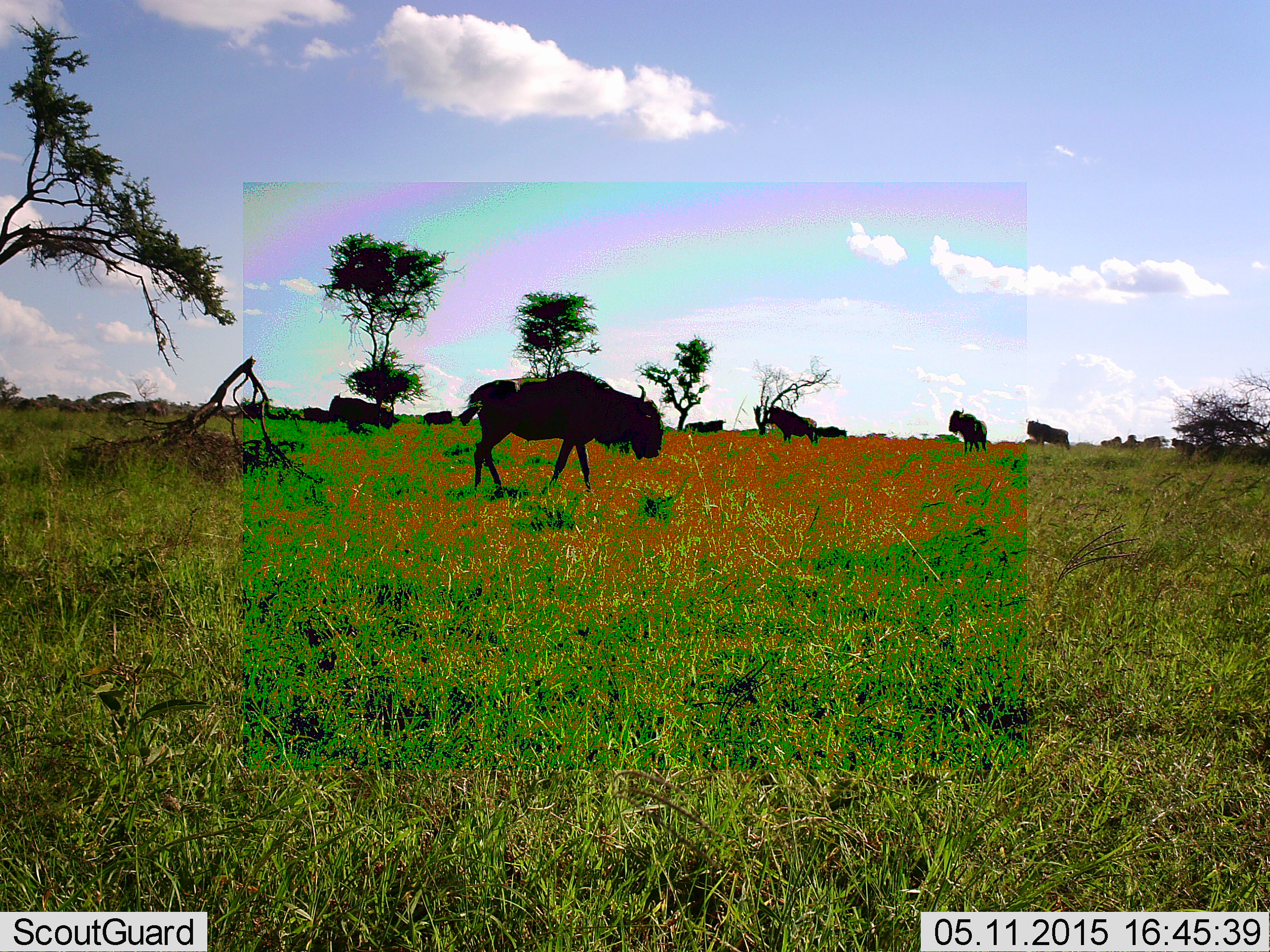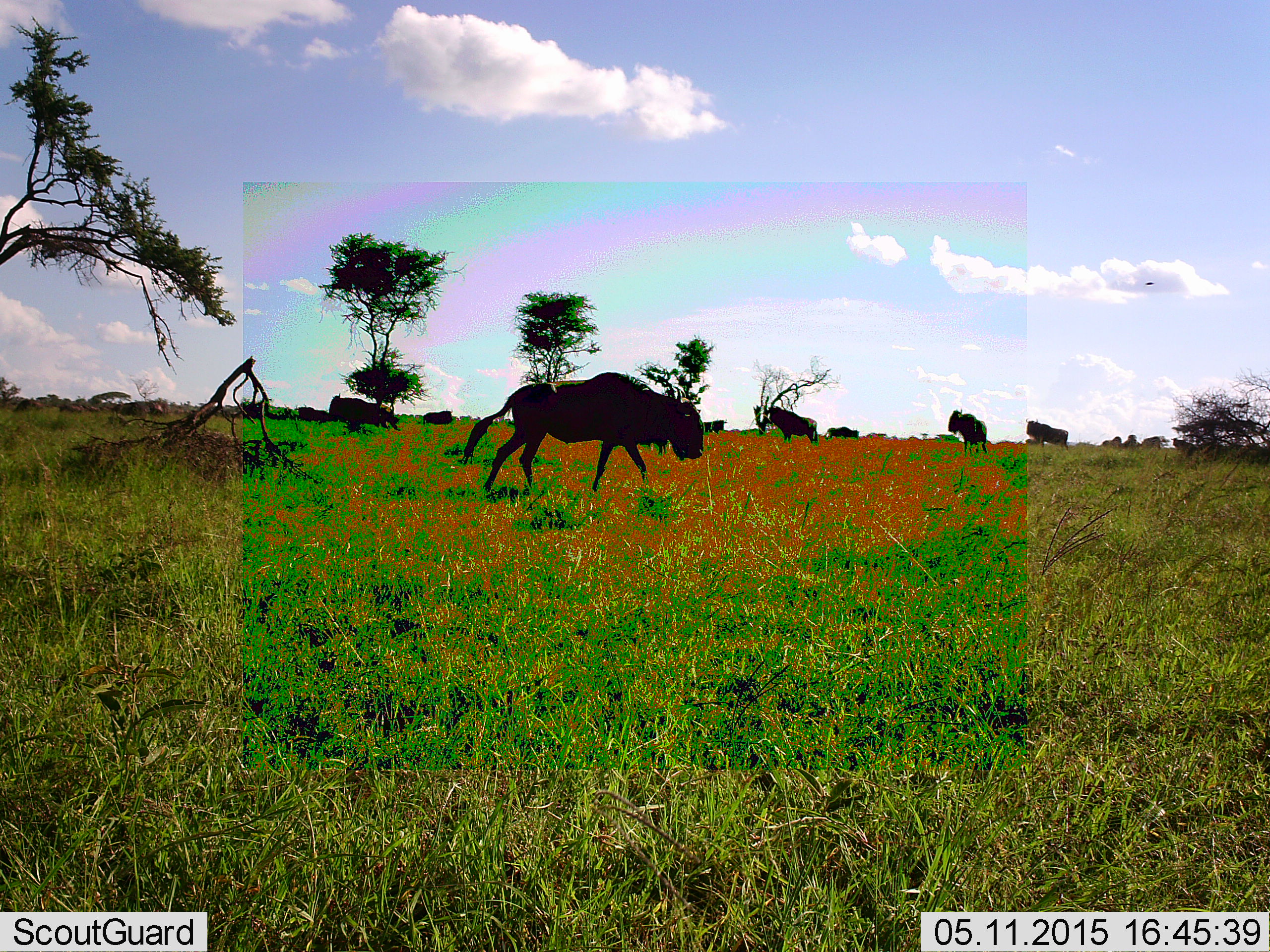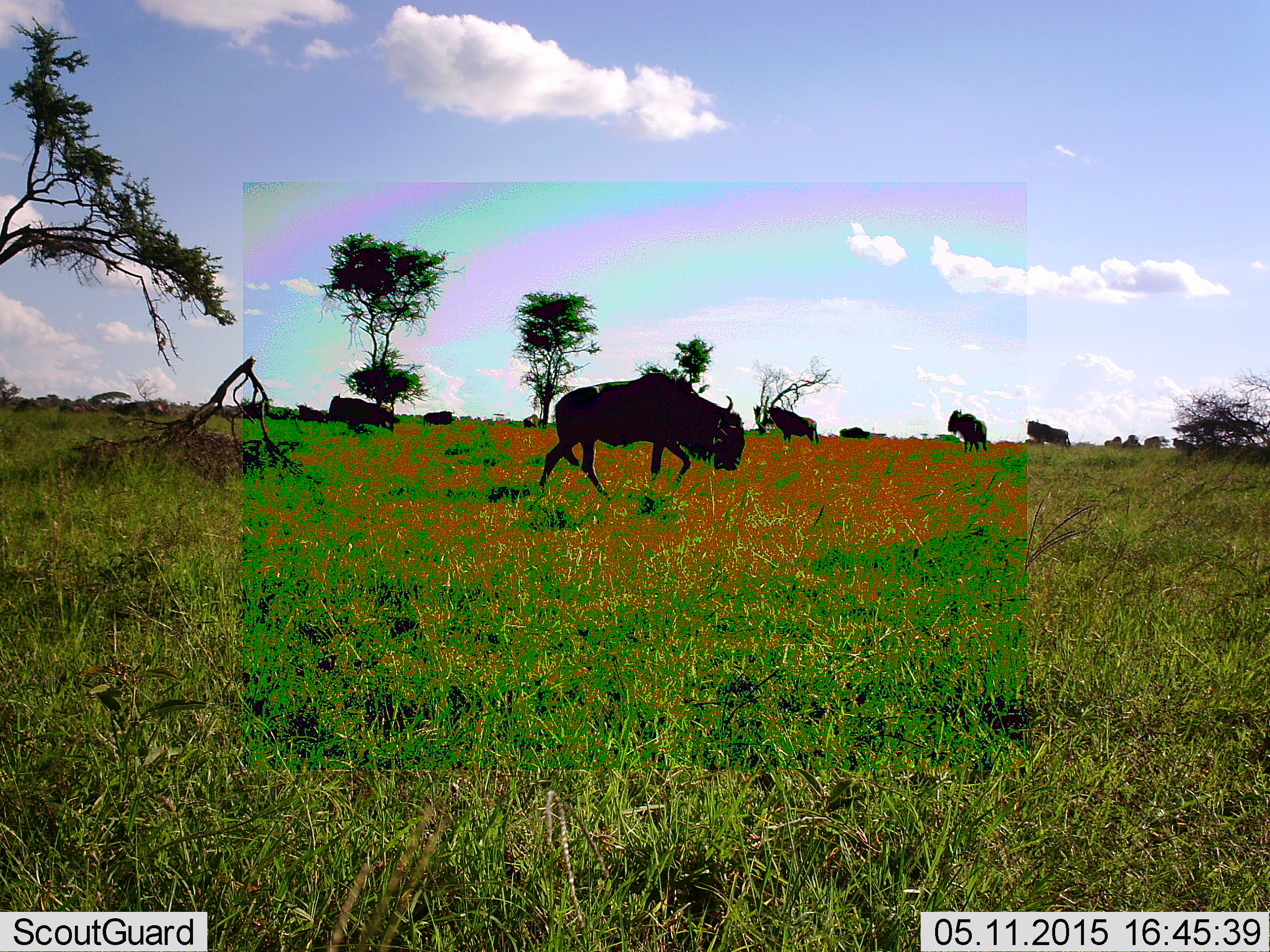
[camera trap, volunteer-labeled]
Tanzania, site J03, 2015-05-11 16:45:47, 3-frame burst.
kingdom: Animalia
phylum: Chordata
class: Mammalia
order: Artiodactyla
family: Bovidae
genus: Connochaetes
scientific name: Connochaetes taurinus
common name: blue wildebeest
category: wildebeest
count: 11-50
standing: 73%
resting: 18%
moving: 82%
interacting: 0%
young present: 0%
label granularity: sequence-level